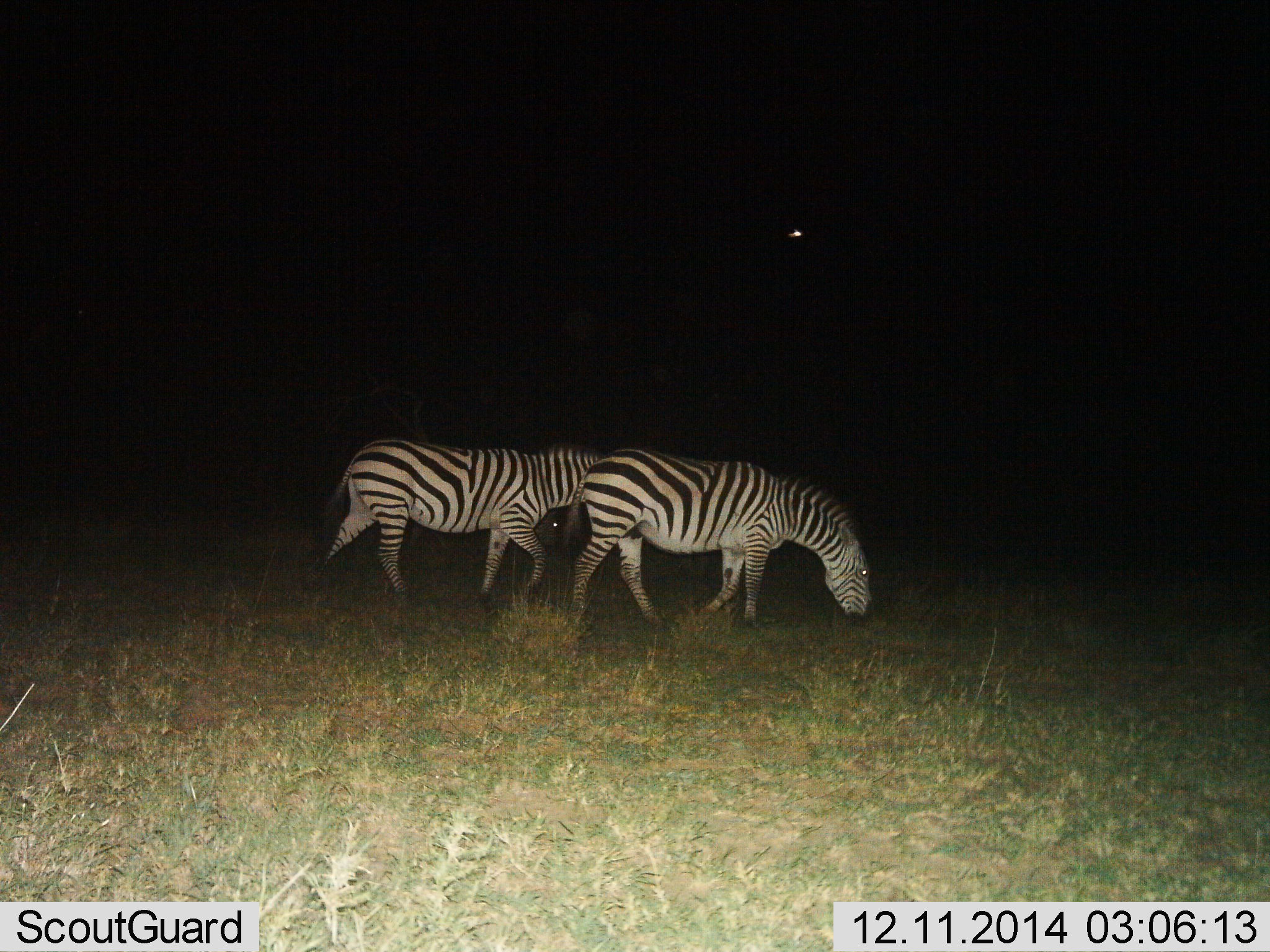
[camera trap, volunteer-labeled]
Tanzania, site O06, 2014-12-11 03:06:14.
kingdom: Animalia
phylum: Chordata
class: Mammalia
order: Perissodactyla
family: Equidae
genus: Equus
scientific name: Equus quagga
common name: plains zebra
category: zebra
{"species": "zebra (plains zebra) (Equus quagga)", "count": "2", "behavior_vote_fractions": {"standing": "0%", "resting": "0%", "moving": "50%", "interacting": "0%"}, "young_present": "0%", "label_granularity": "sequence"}